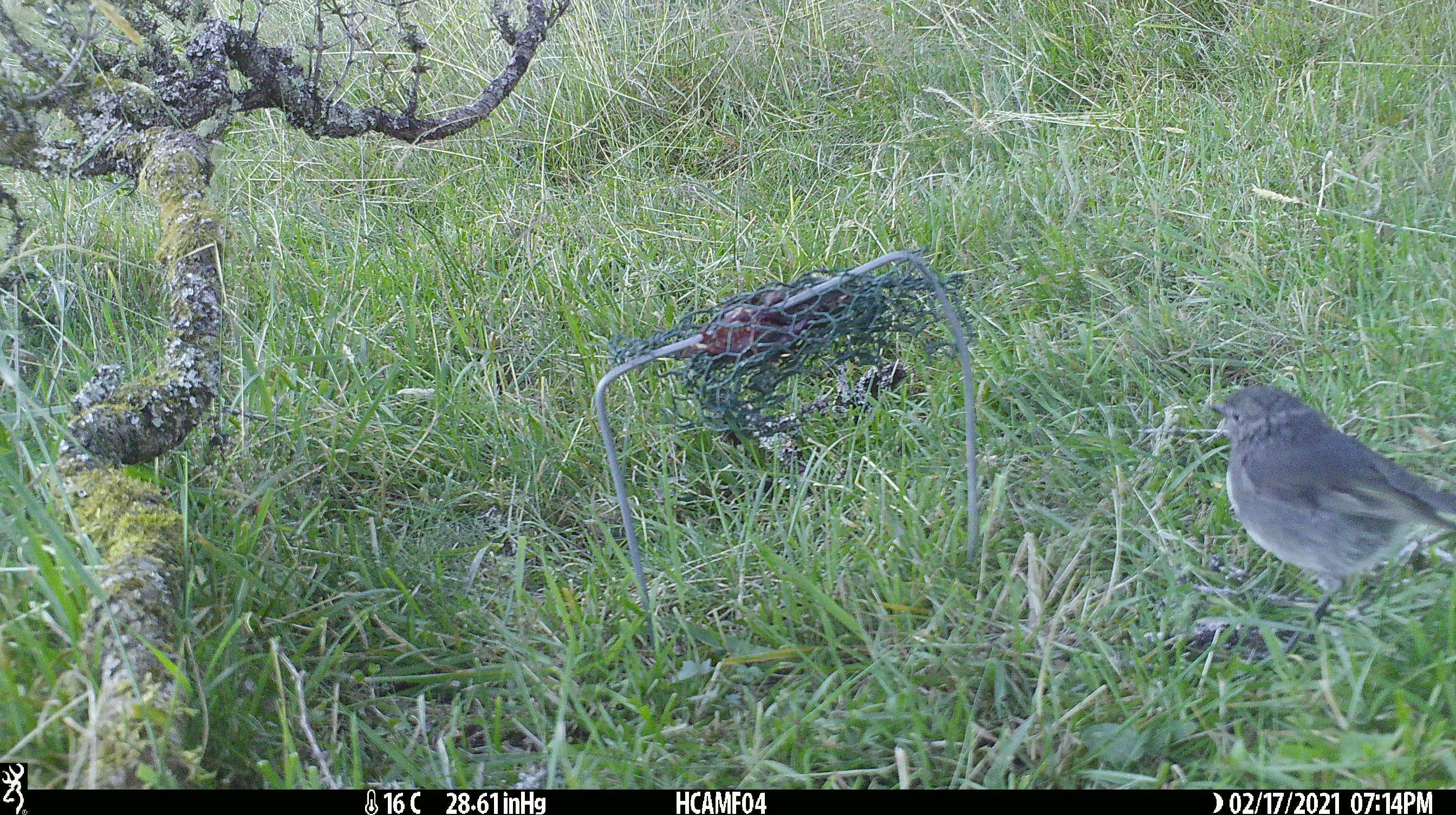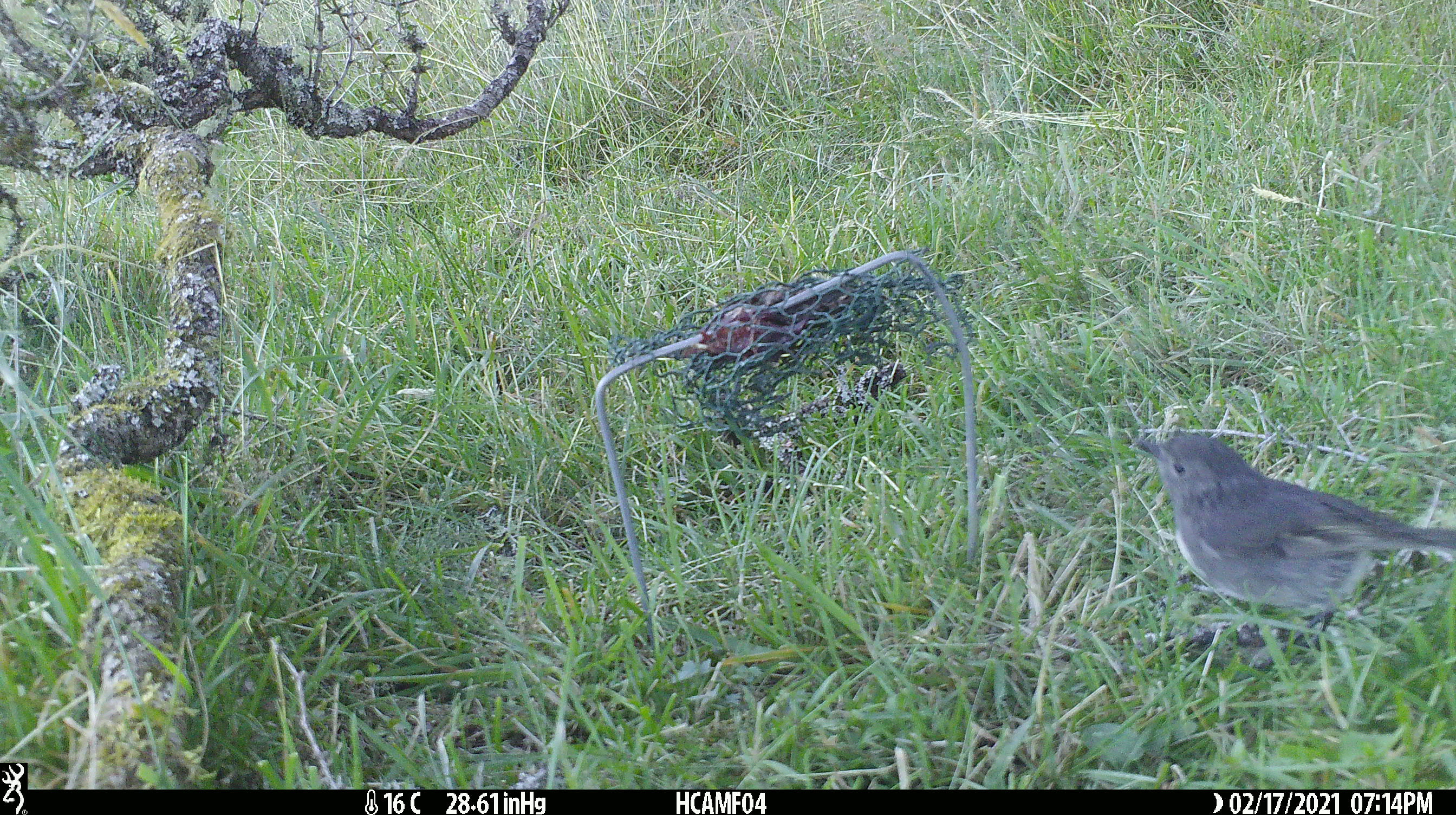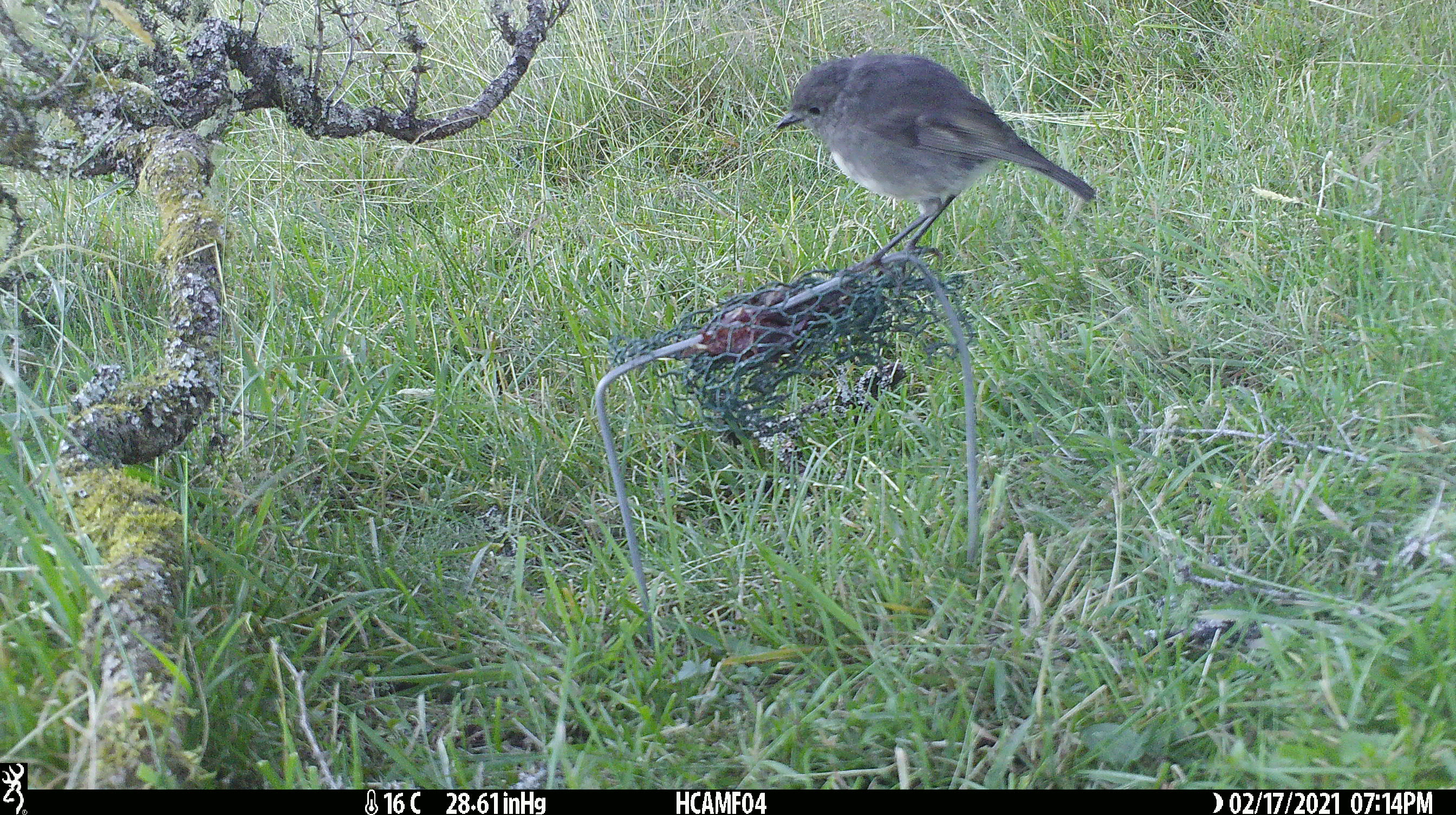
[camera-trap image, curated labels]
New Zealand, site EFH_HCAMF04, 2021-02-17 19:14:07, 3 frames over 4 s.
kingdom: Animalia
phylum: Chordata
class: Aves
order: Passeriformes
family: Petroicidae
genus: Petroica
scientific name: Petroica australis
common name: new zealand robin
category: robin